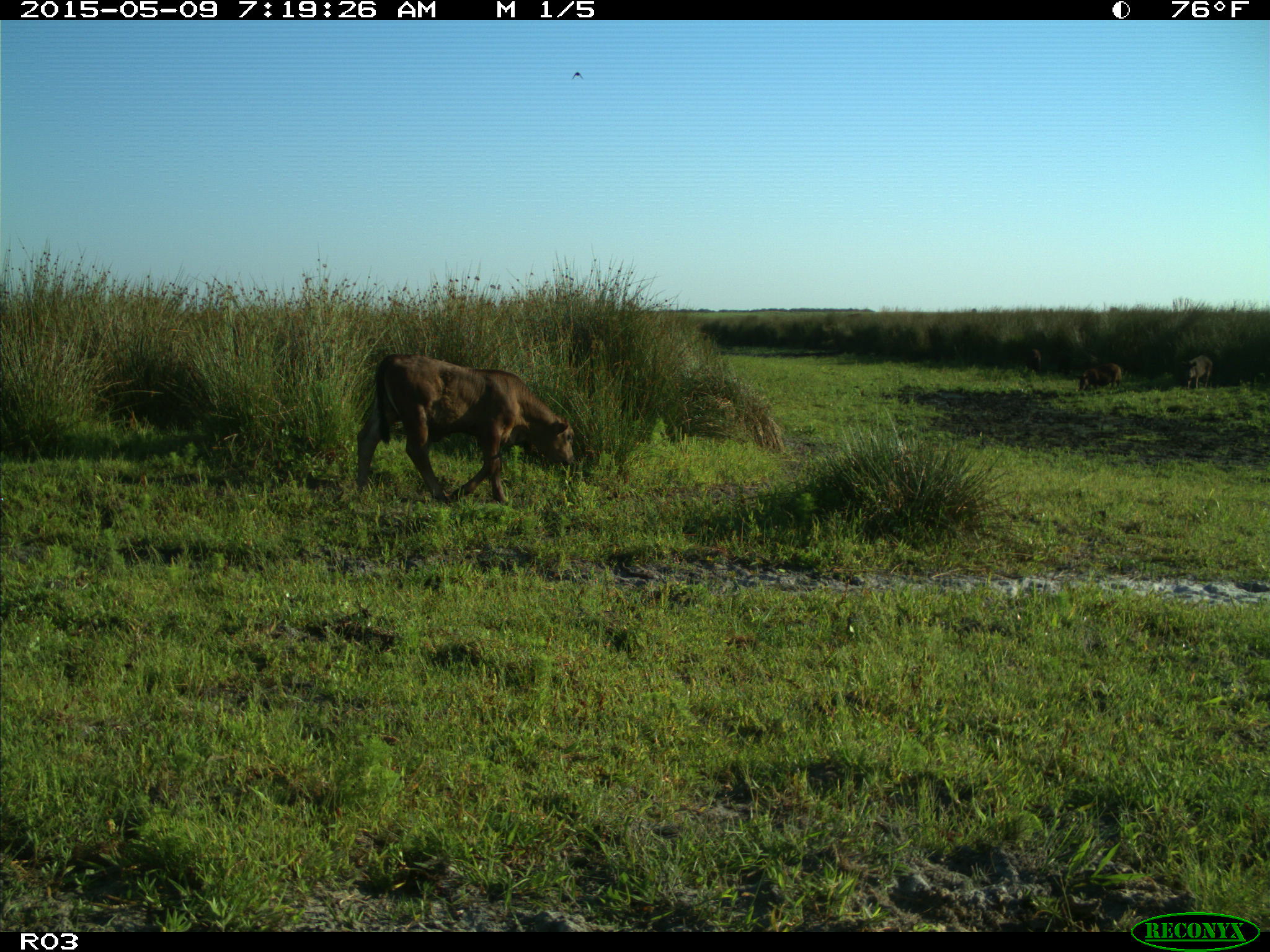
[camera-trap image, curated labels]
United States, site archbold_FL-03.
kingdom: Animalia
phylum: Chordata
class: Mammalia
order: Artiodactyla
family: Bovidae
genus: Bos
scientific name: Bos taurus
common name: domestic cow